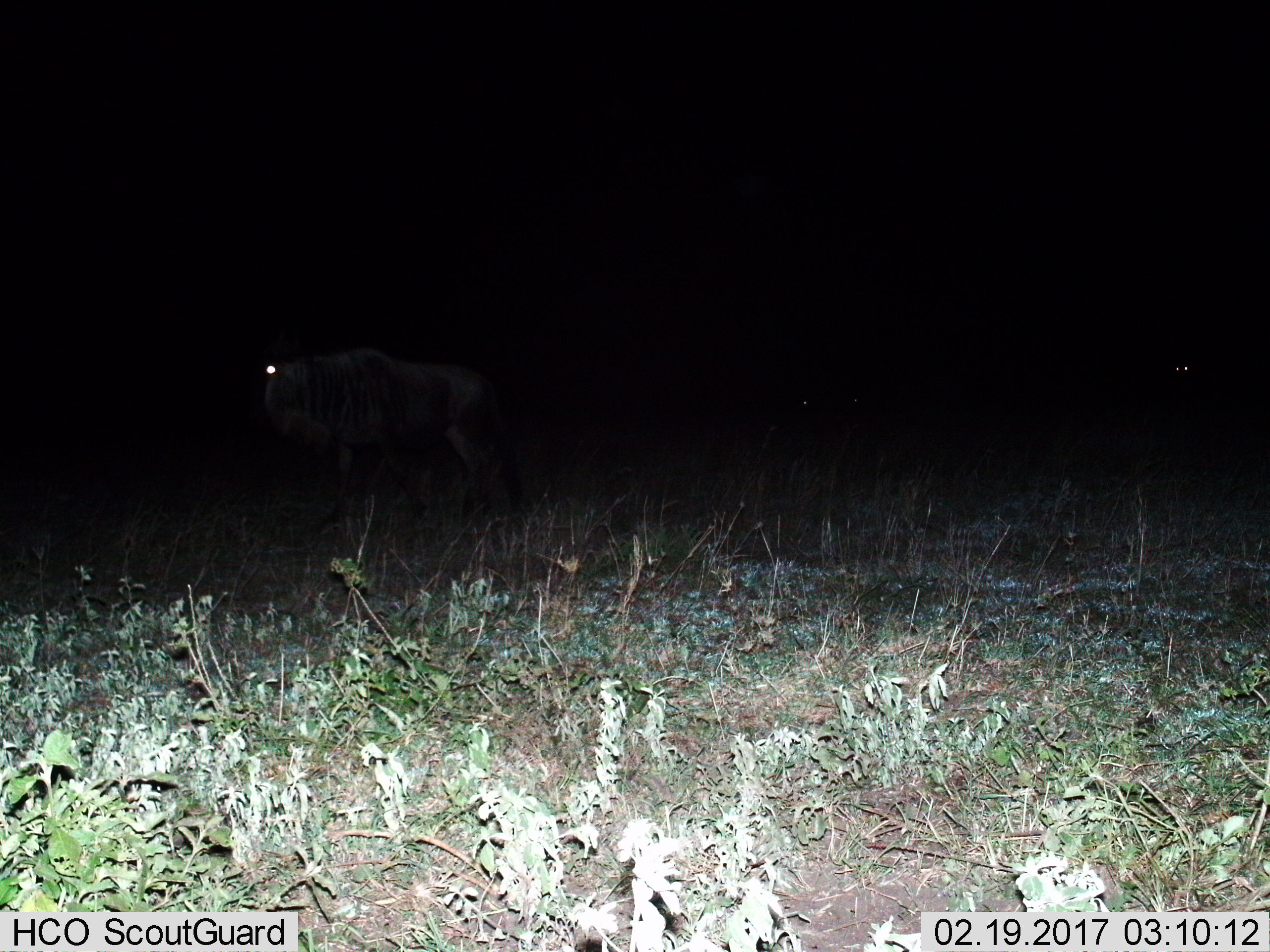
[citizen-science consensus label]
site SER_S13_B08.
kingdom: Animalia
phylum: Chordata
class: Mammalia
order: Artiodactyla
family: Bovidae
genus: Connochaetes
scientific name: Connochaetes taurinus taurinus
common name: blue wildebeest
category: wildebeestblue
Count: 2.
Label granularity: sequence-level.